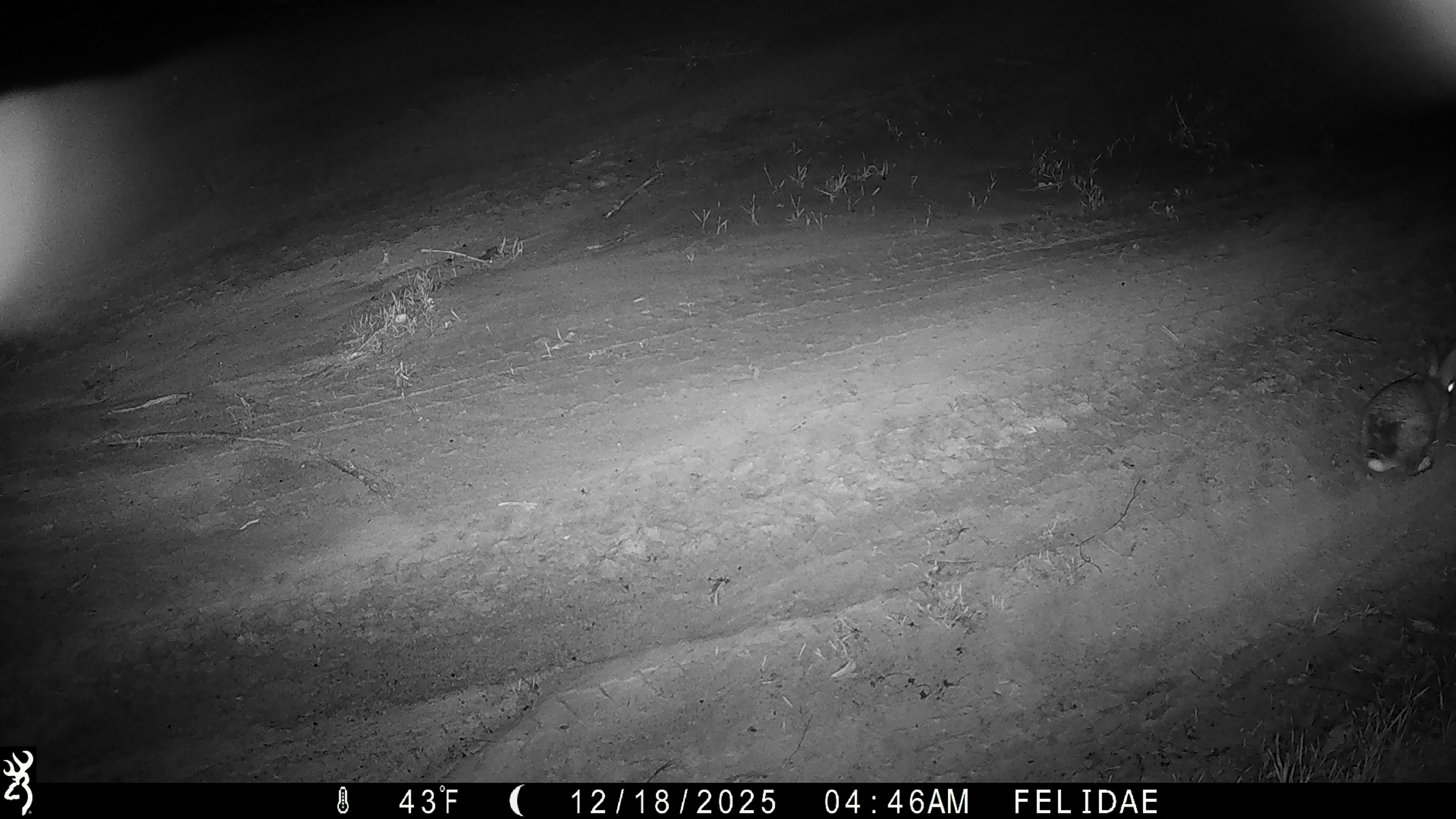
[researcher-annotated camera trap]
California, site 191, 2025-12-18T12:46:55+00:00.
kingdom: Animalia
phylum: Chordata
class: Mammalia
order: Lagomorpha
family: Leporidae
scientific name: Leporidae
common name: rabbit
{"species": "rabbit (Leporidae)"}